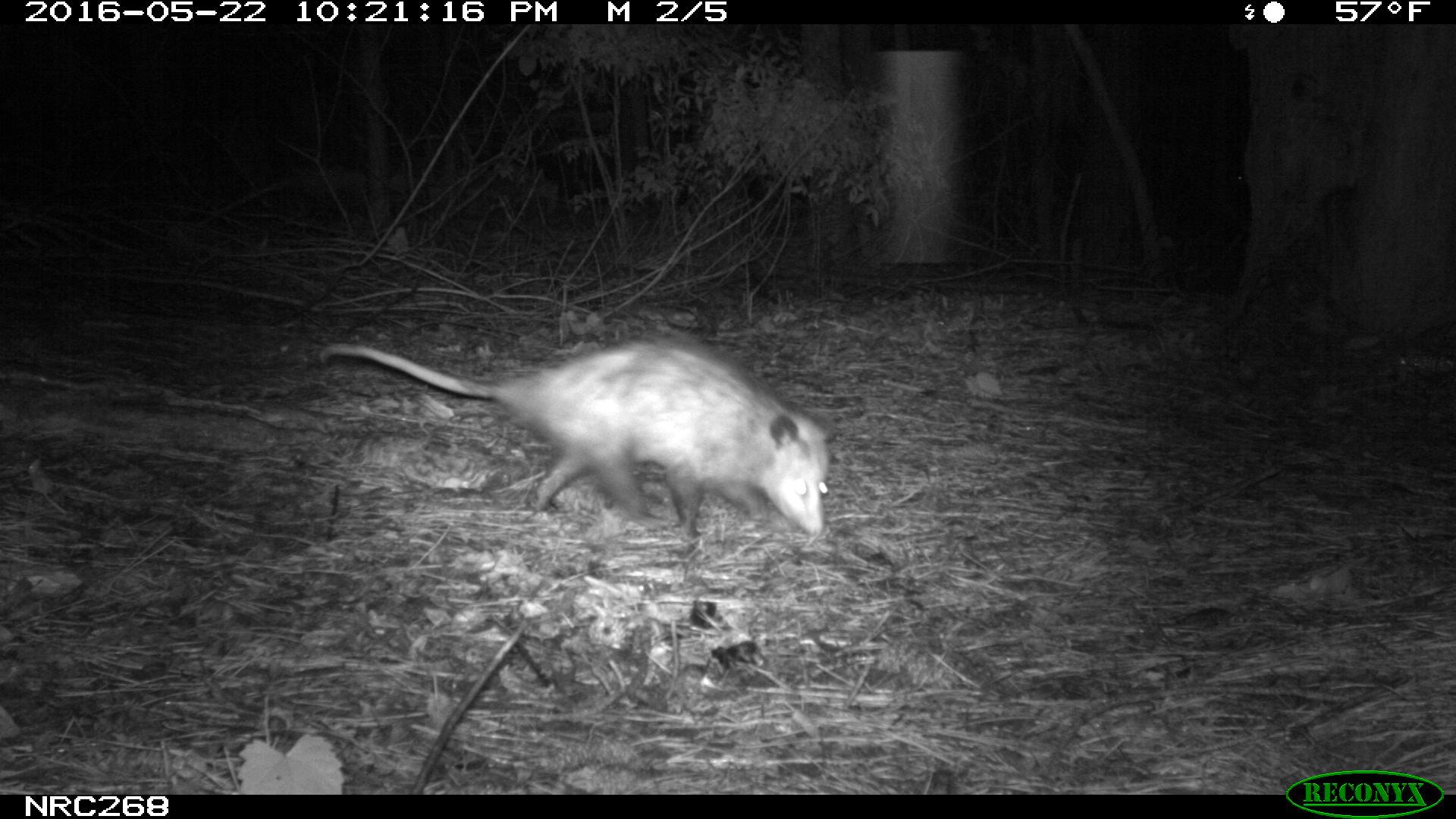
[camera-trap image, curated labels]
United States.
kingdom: Animalia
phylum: Chordata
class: Mammalia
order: Didelphimorphia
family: Didelphidae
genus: Didelphis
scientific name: Didelphis virginiana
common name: virginia opossum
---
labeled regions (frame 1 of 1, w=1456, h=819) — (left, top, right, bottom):
Virginia Opossum: (306, 324, 837, 551)